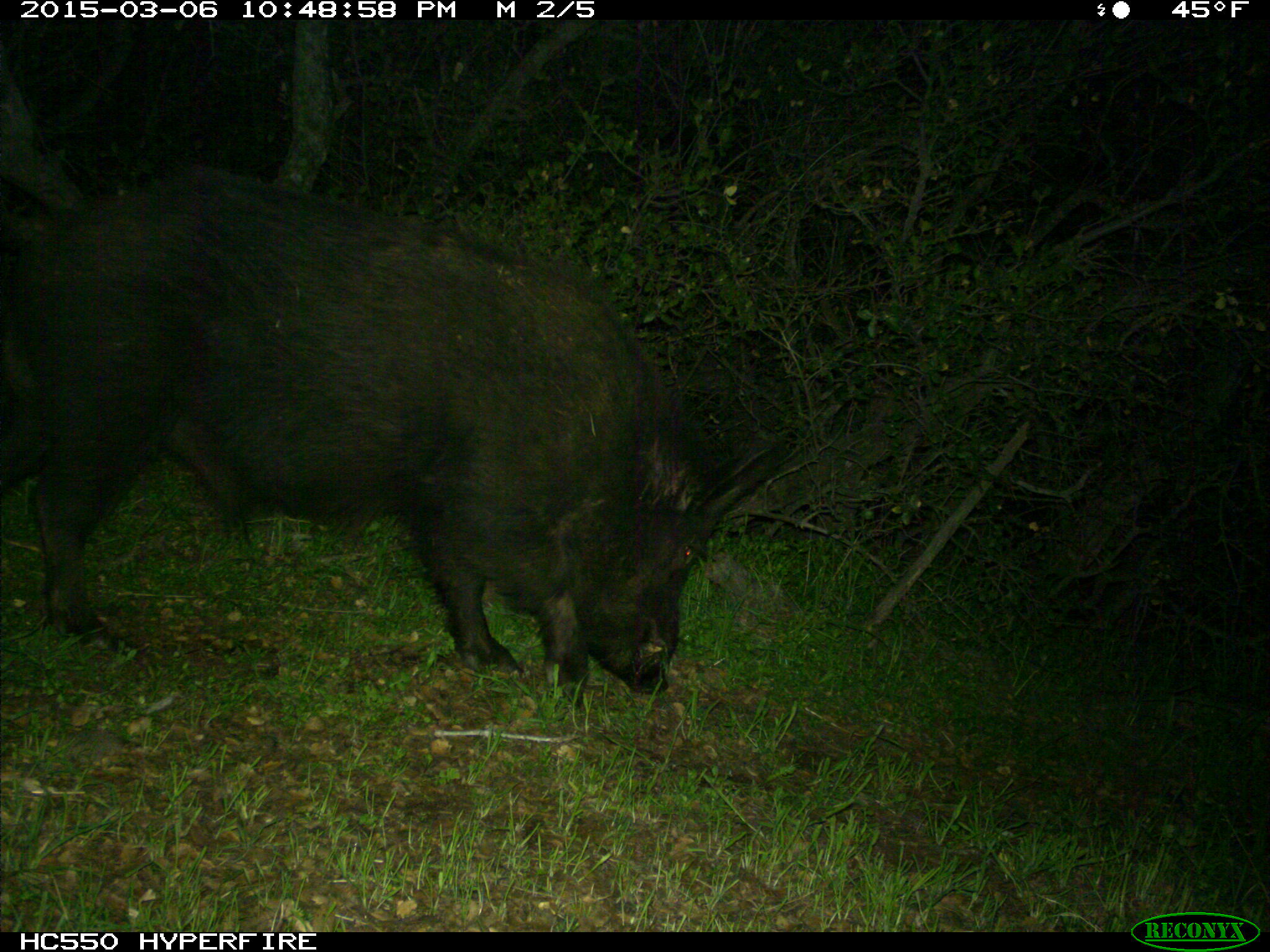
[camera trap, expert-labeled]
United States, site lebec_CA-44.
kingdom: Animalia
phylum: Chordata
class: Mammalia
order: Artiodactyla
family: Suidae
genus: Sus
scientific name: Sus scrofa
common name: wild boar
Sus scrofa (wild boar).